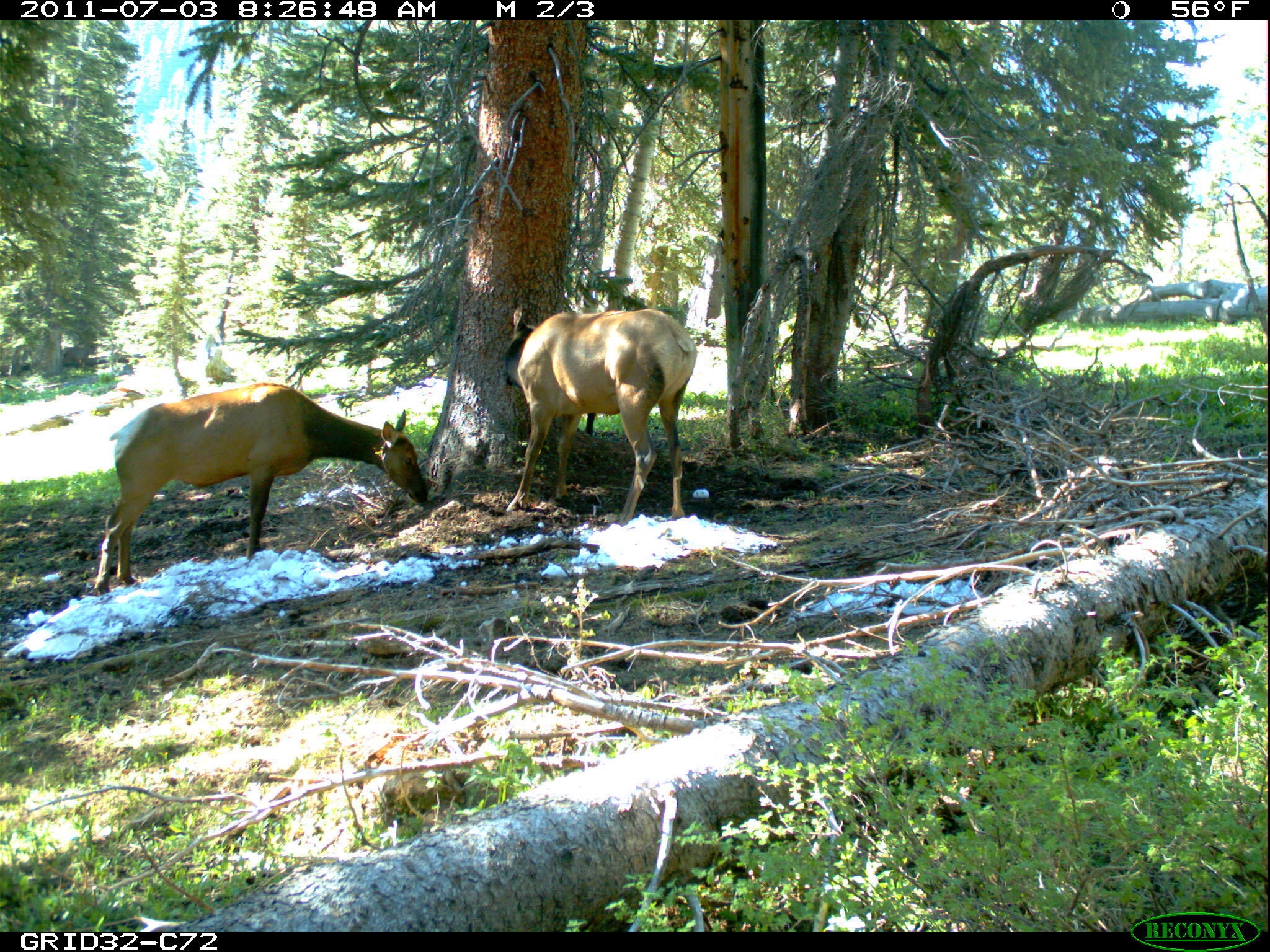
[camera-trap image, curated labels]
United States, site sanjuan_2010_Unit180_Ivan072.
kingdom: Animalia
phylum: Chordata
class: Mammalia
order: Artiodactyla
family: Cervidae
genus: Cervus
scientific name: Cervus elaphus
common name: red deer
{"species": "Cervus elaphus (red deer)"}